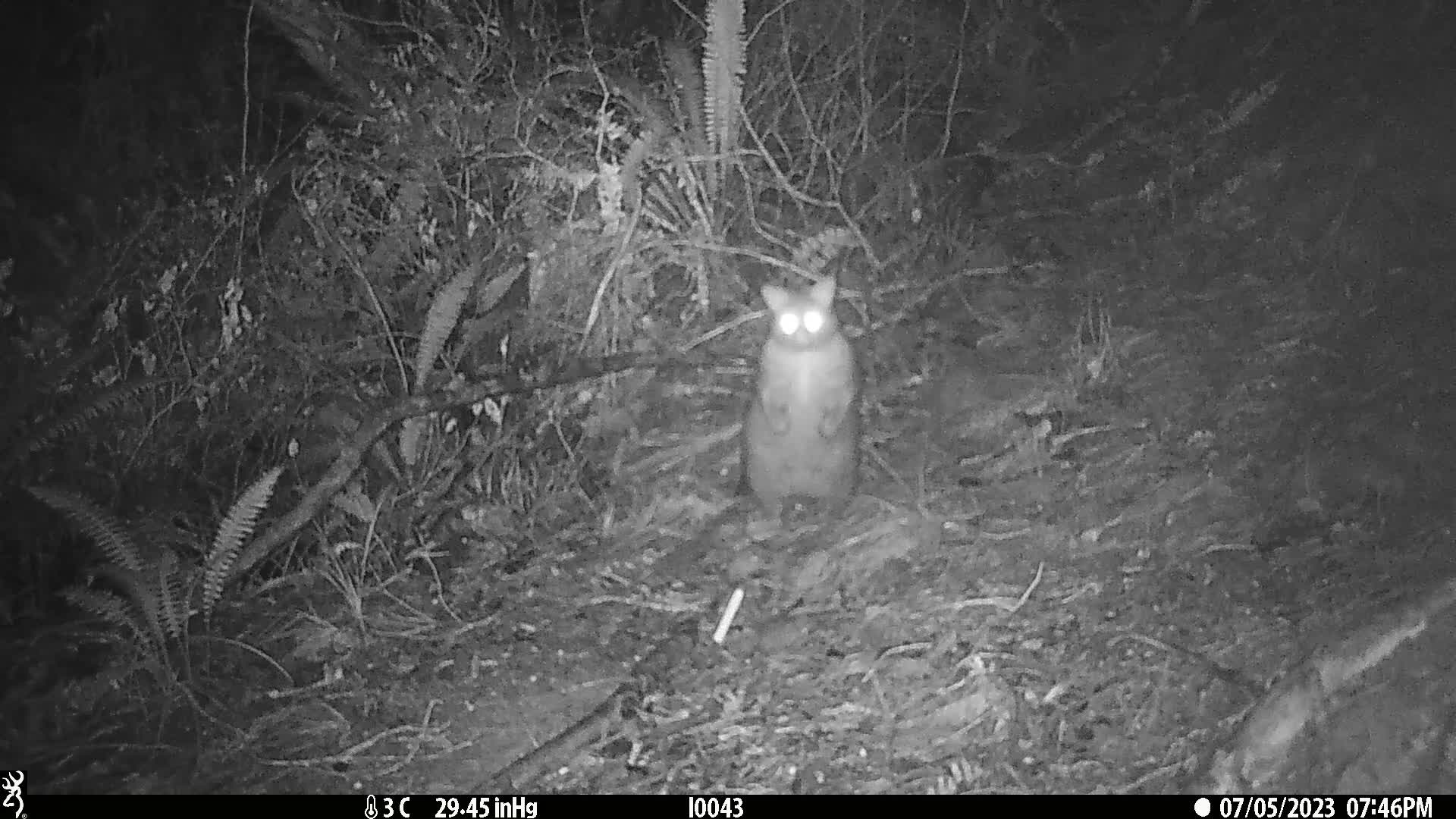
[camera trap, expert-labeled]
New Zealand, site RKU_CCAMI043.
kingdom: Animalia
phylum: Chordata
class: Mammalia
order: Diprotodontia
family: Phalangeridae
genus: Trichosurus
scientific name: Trichosurus vulpecula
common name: common brushtail possum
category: possum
Possum (common brushtail possum) (Trichosurus vulpecula).